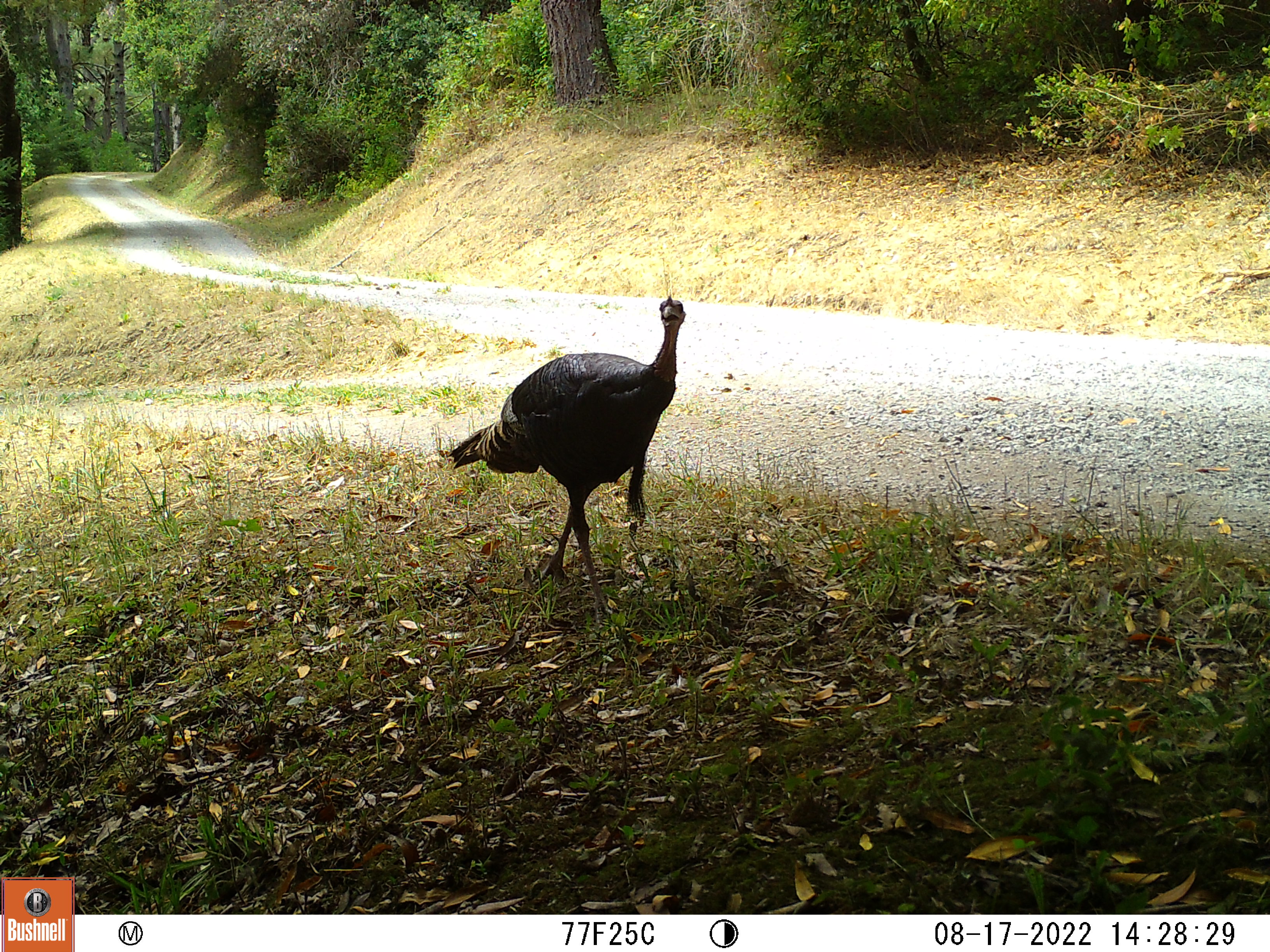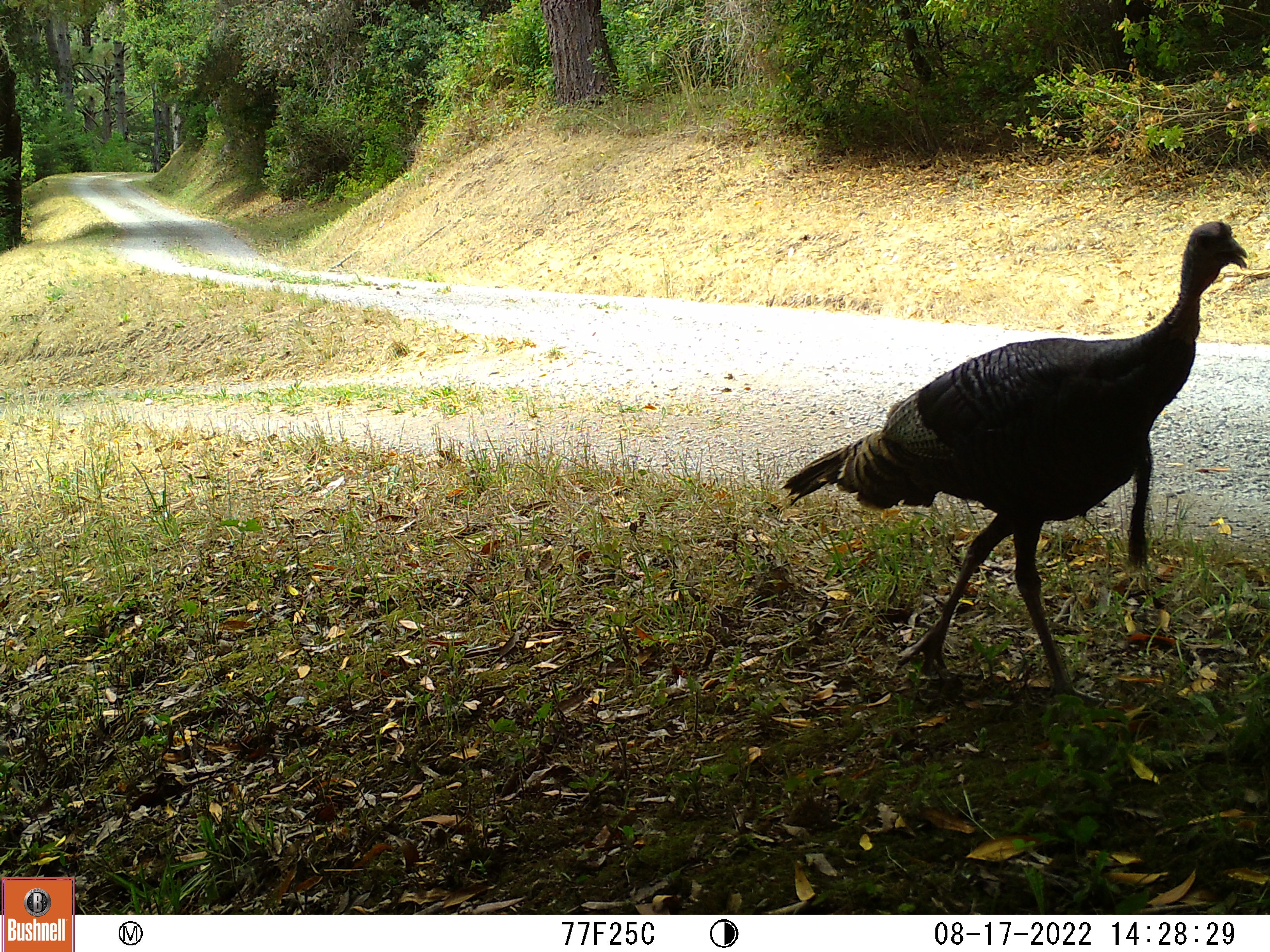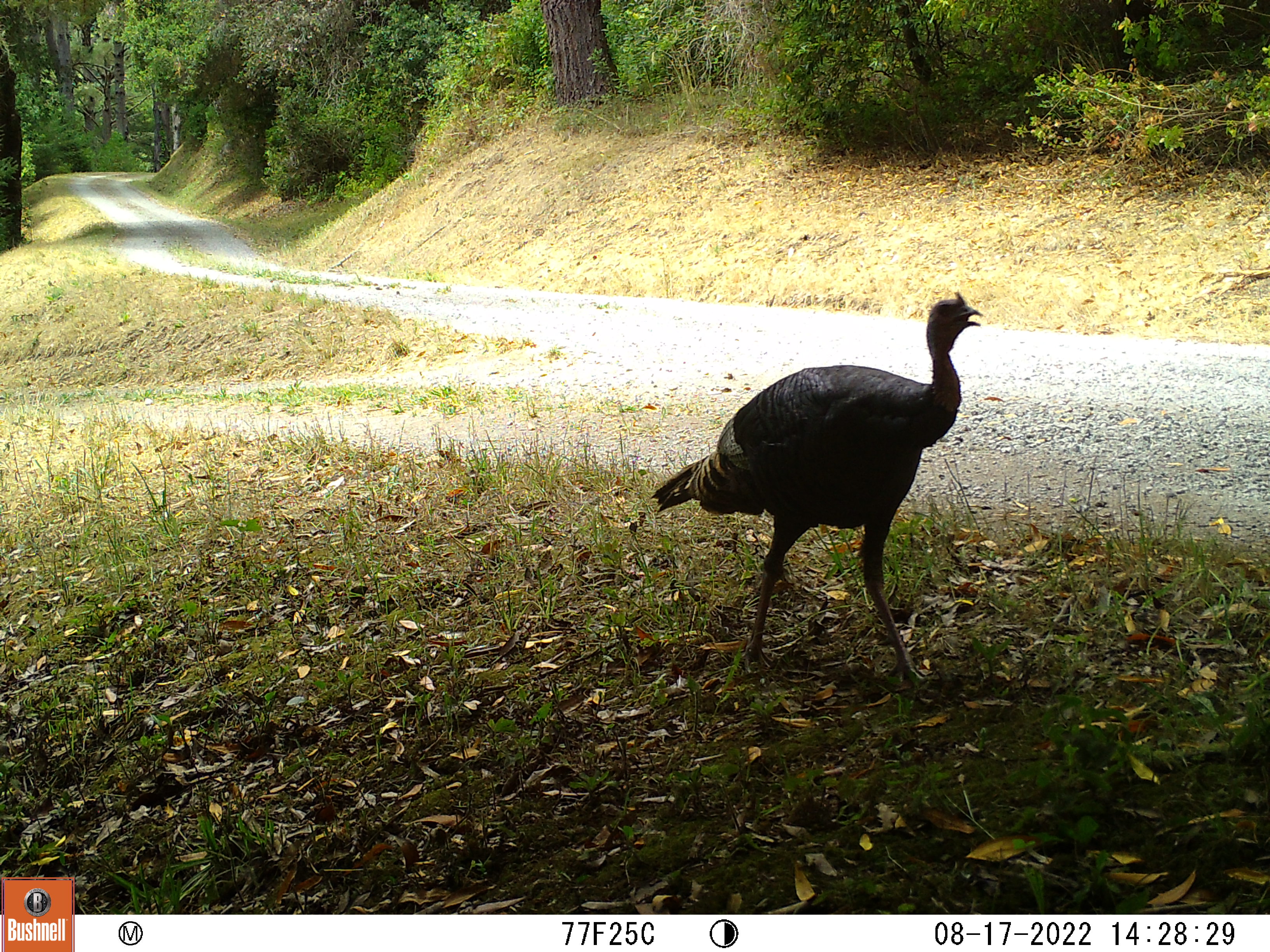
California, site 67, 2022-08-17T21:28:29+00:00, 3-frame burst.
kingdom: Animalia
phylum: Chordata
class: Aves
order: Galliformes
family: Phasianidae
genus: Meleagris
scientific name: Meleagris gallopavo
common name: turkey